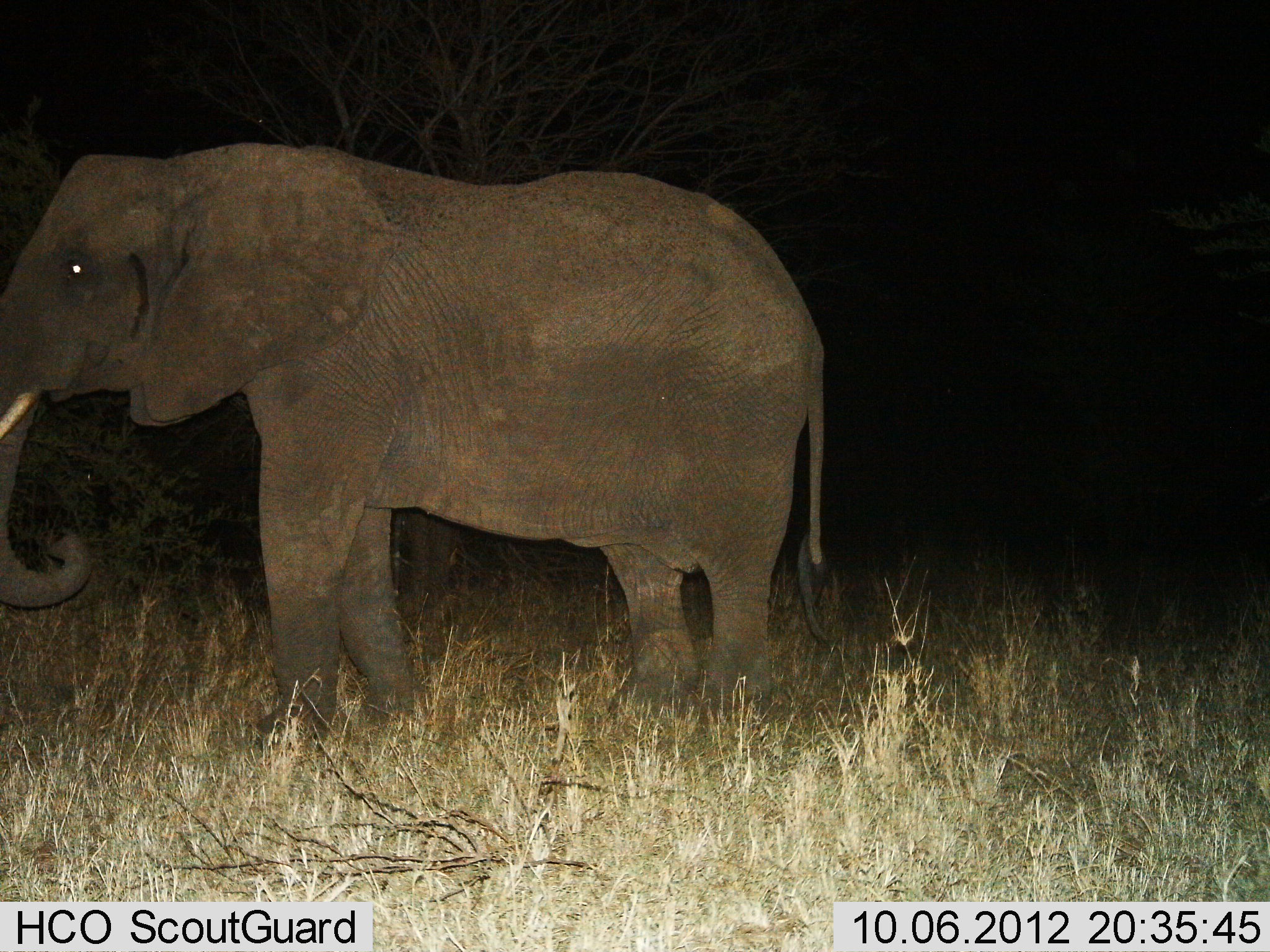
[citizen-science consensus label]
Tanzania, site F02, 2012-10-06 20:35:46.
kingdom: Animalia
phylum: Chordata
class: Mammalia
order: Proboscidea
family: Elephantidae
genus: Loxodonta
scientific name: Loxodonta africana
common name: african bush elephant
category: elephant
Elephant (african bush elephant) (Loxodonta africana), count 1. Behavior (volunteer vote fractions): standing 90%, resting 0%, moving 10%, interacting 0%. Young present (vote fraction): 0%. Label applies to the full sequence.